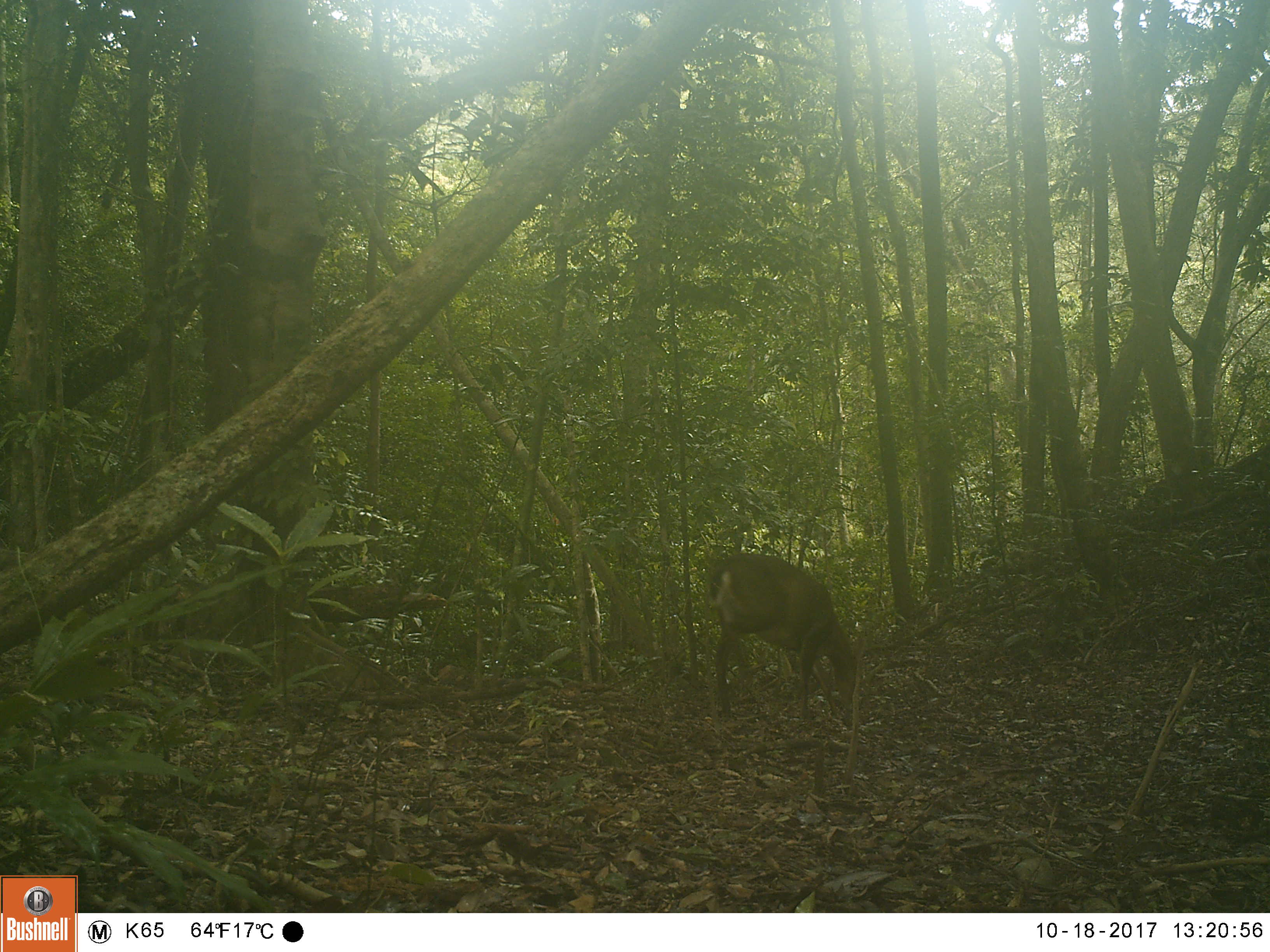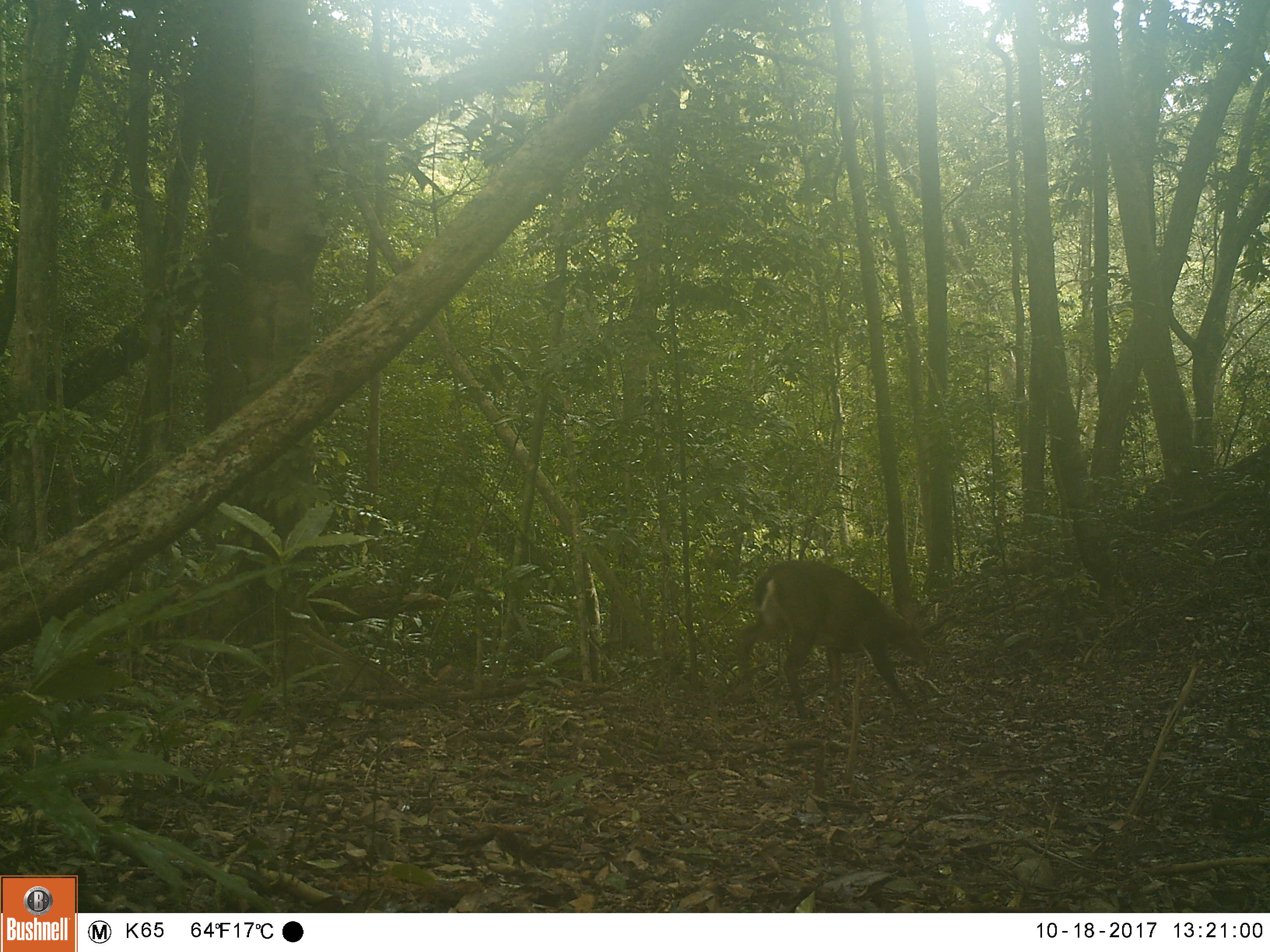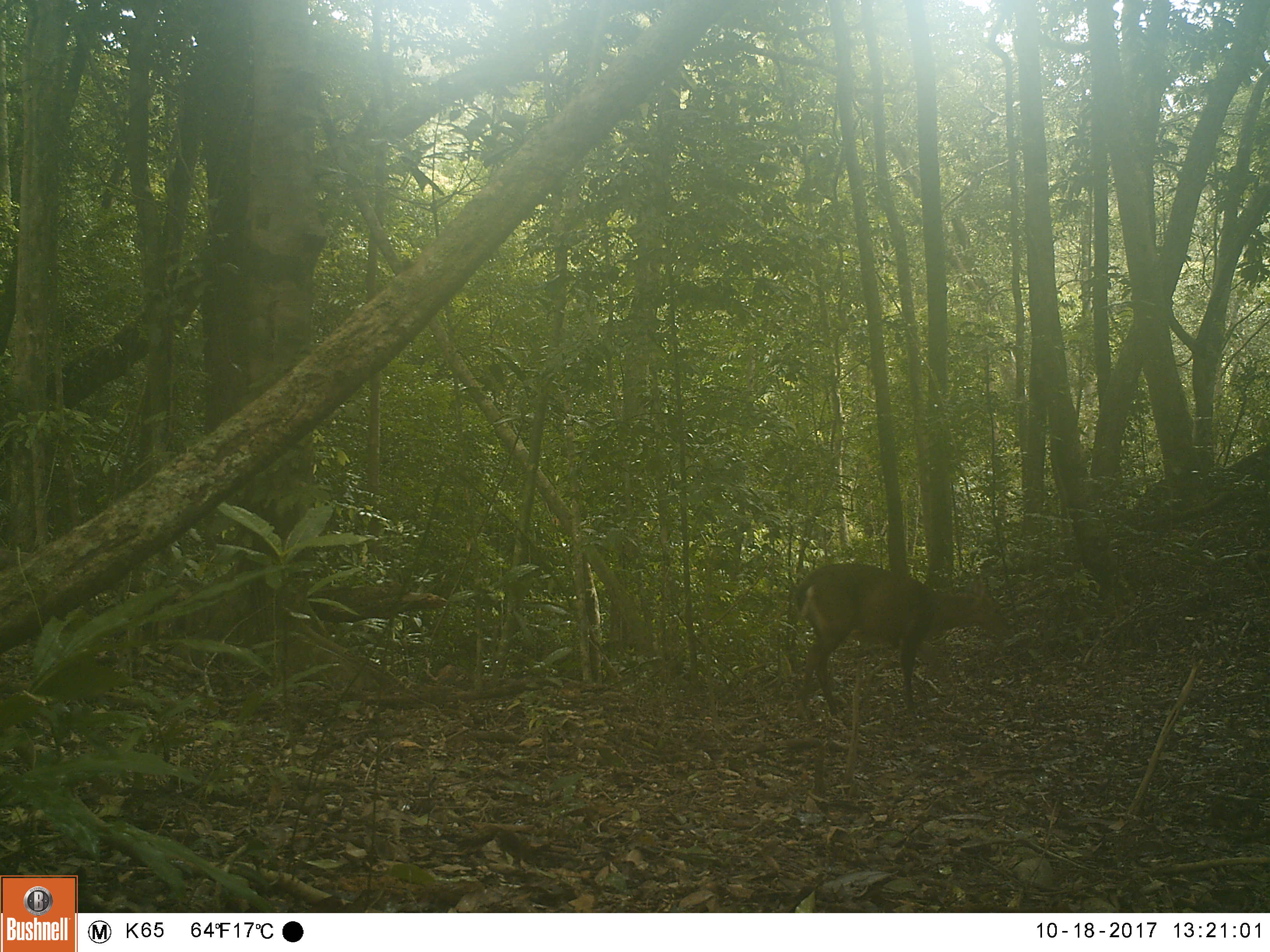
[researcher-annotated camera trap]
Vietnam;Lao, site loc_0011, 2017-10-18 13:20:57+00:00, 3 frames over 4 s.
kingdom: Animalia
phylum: Chordata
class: Mammalia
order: Artiodactyla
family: Cervidae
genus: Muntiacus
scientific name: Muntiacus vuquangensis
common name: large-antlered muntjac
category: large antlered muntjac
Large antlered muntjac (large-antlered muntjac) (Muntiacus vuquangensis). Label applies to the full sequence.